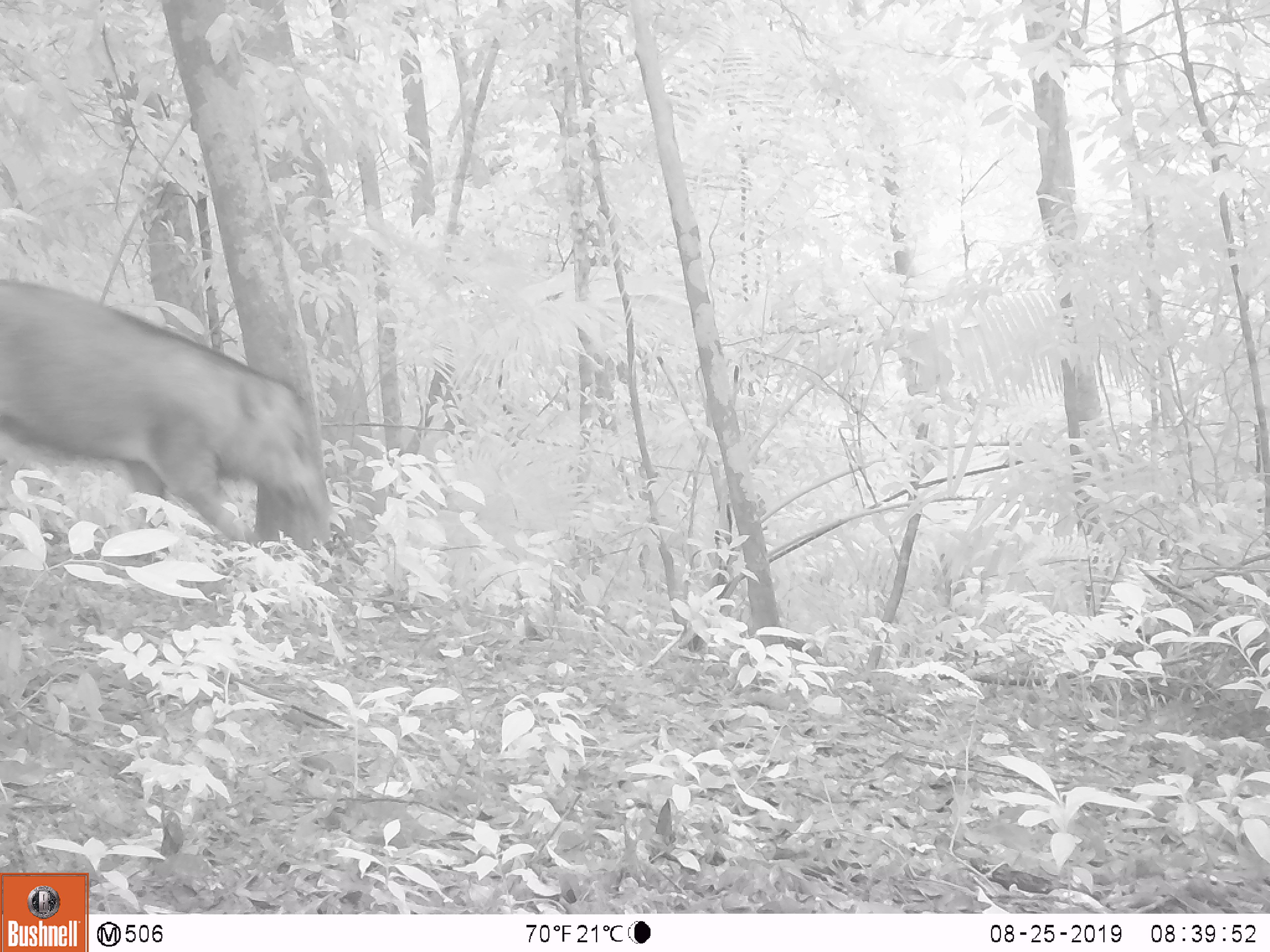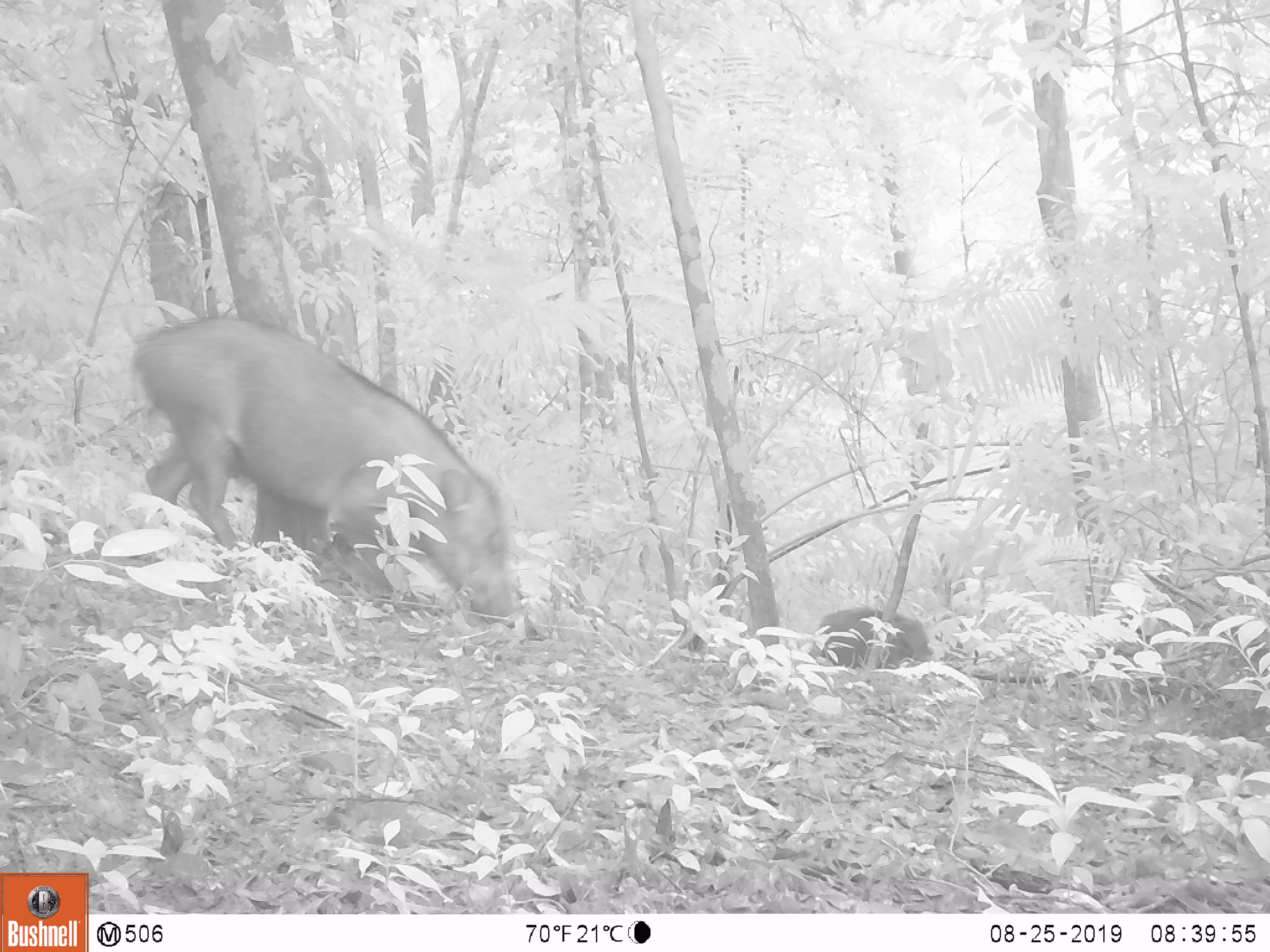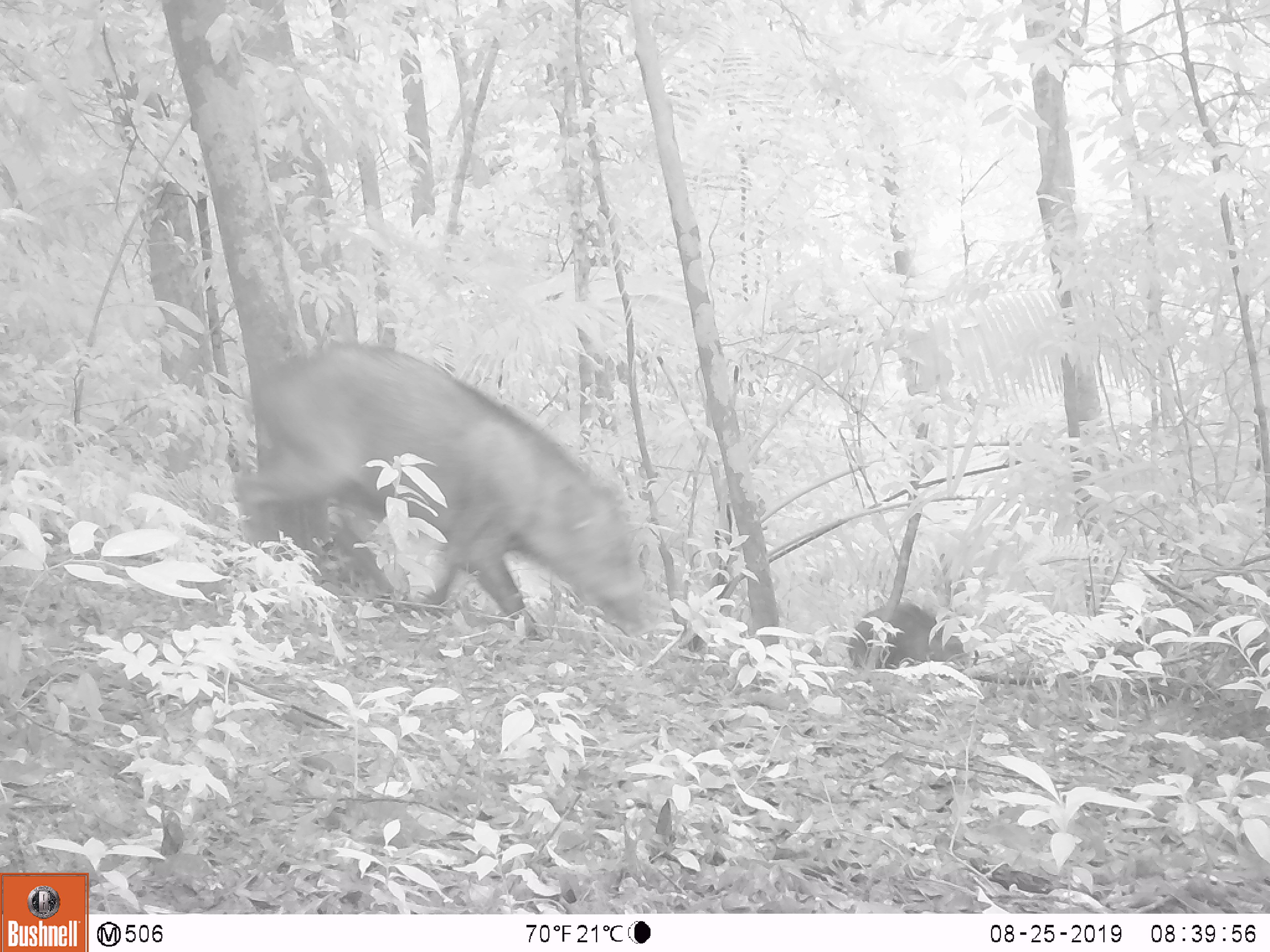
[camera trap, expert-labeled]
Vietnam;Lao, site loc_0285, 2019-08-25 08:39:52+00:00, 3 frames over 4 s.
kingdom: Animalia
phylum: Chordata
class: Mammalia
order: Artiodactyla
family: Suidae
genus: Sus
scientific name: Sus scrofa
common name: eurasian wild pig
Eurasian wild pig (Sus scrofa). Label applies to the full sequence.